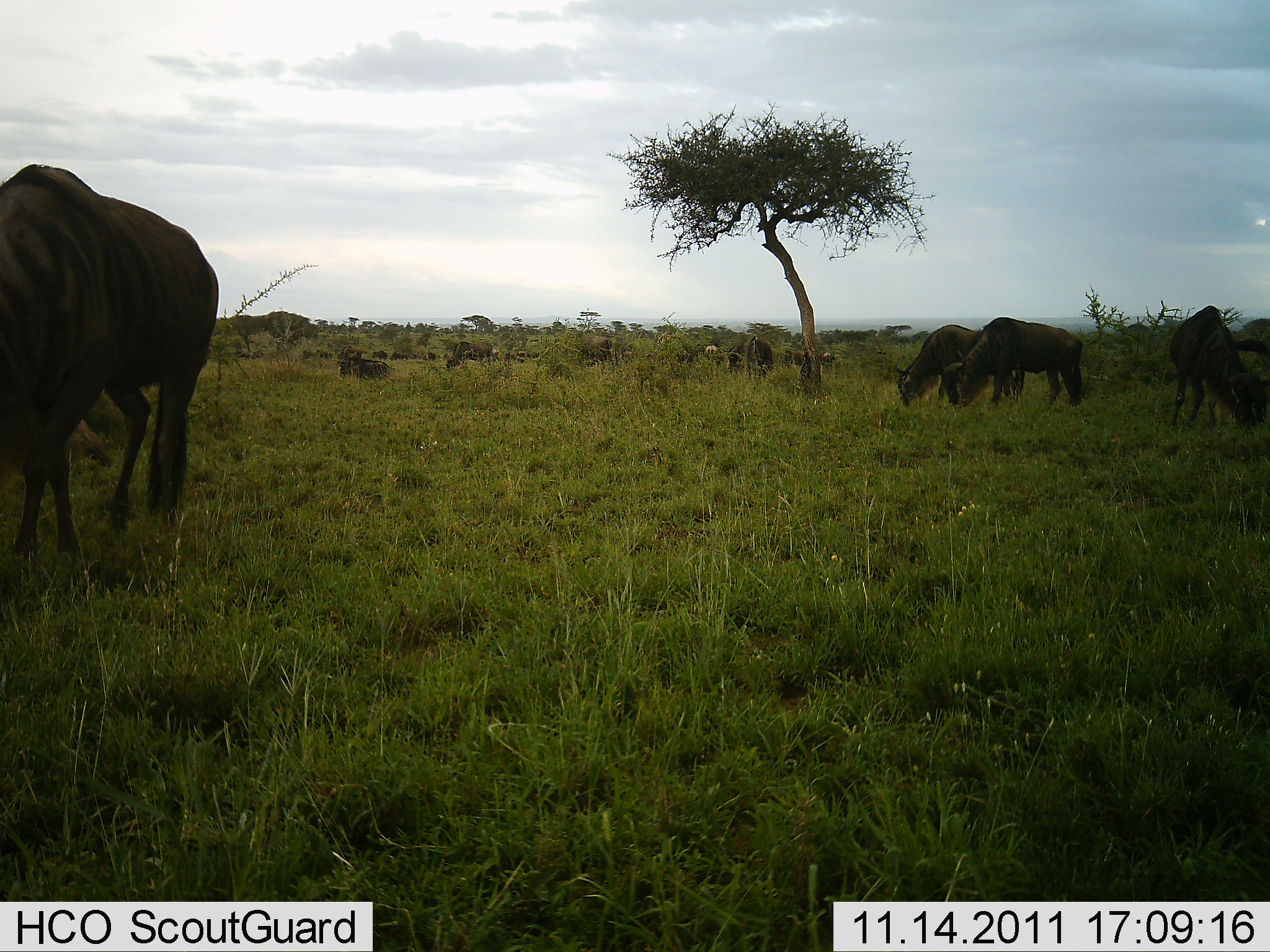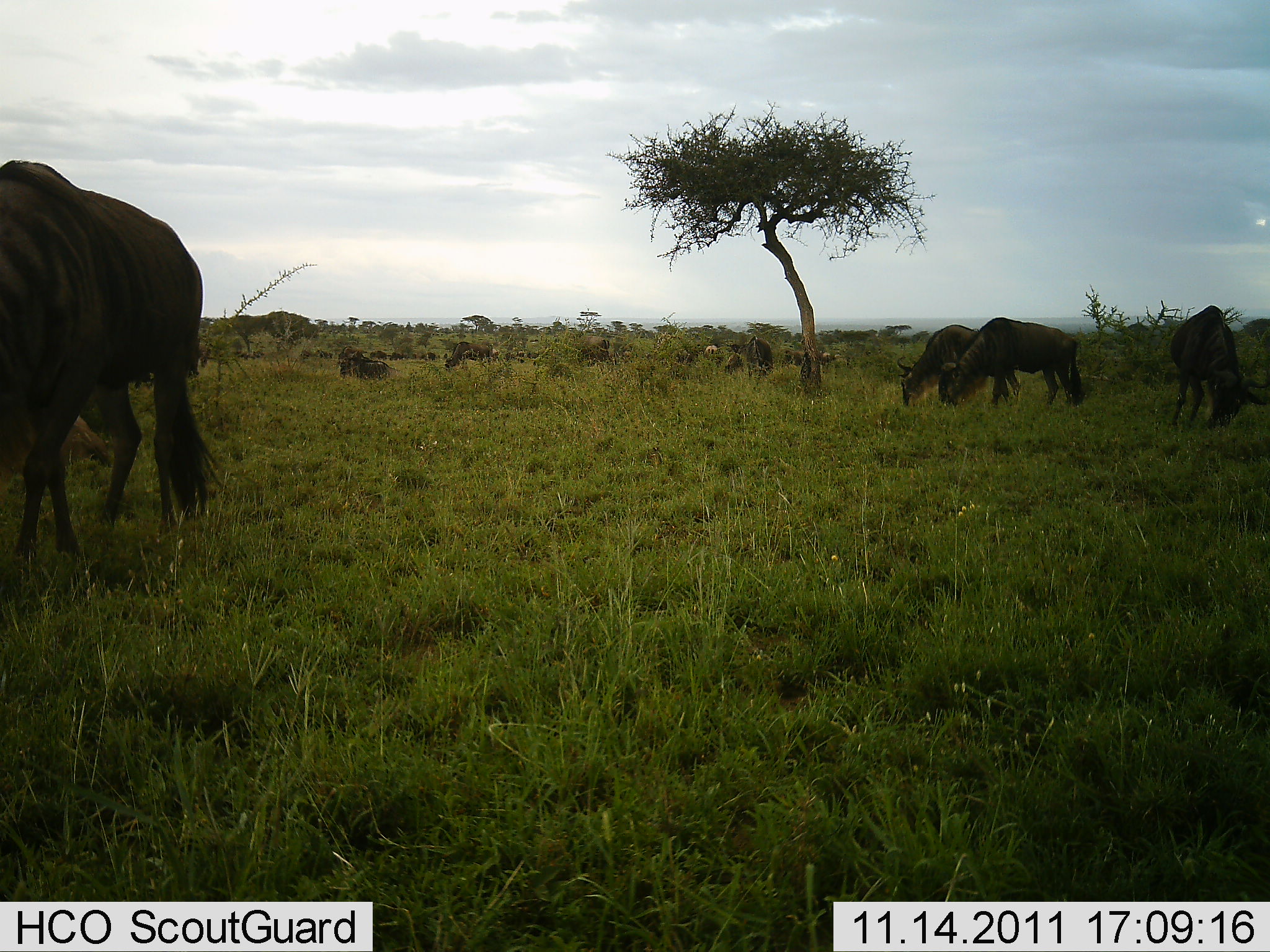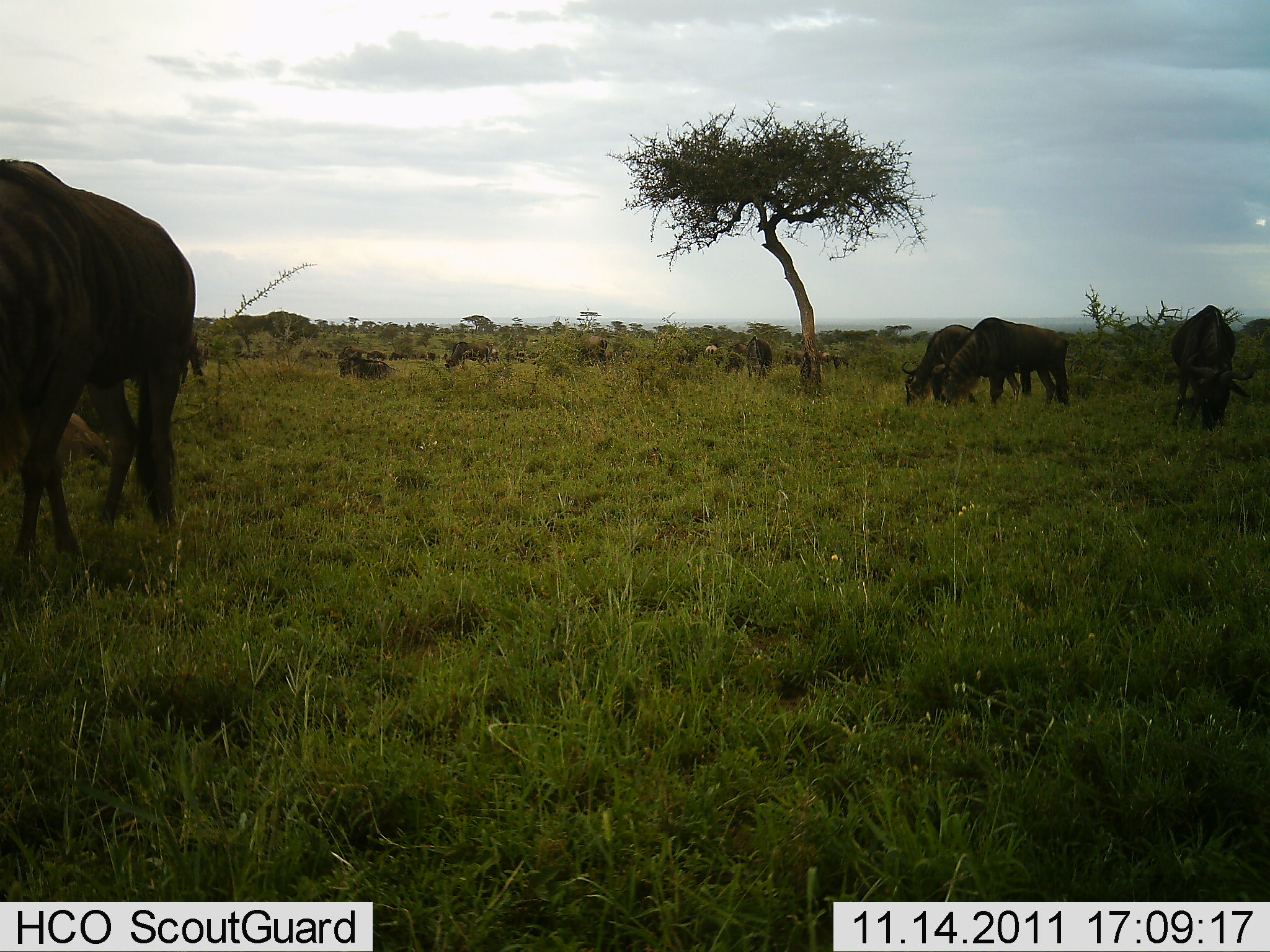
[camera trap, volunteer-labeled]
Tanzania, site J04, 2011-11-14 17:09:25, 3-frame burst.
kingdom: Animalia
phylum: Chordata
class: Mammalia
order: Artiodactyla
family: Bovidae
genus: Connochaetes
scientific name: Connochaetes taurinus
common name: blue wildebeest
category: wildebeest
Wildebeest (blue wildebeest) (Connochaetes taurinus), count 11-50. Behavior (volunteer vote fractions): standing 58%, resting 8%, moving 17%, interacting 0%. Young present (vote fraction): 0%. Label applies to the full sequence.